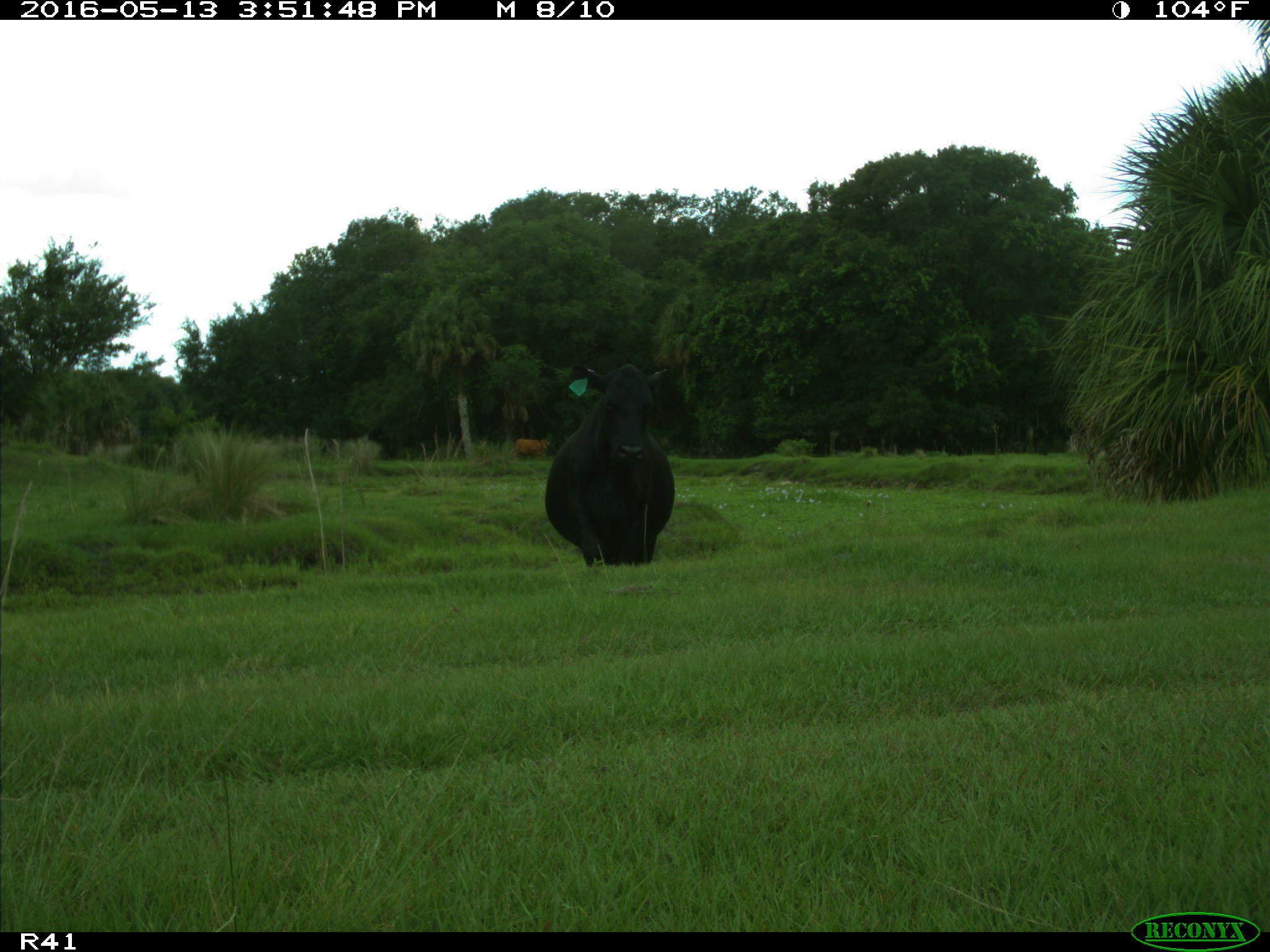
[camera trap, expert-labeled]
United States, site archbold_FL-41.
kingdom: Animalia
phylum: Chordata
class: Mammalia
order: Artiodactyla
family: Bovidae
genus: Bos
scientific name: Bos taurus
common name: domestic cow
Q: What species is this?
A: Bos taurus (domestic cow).